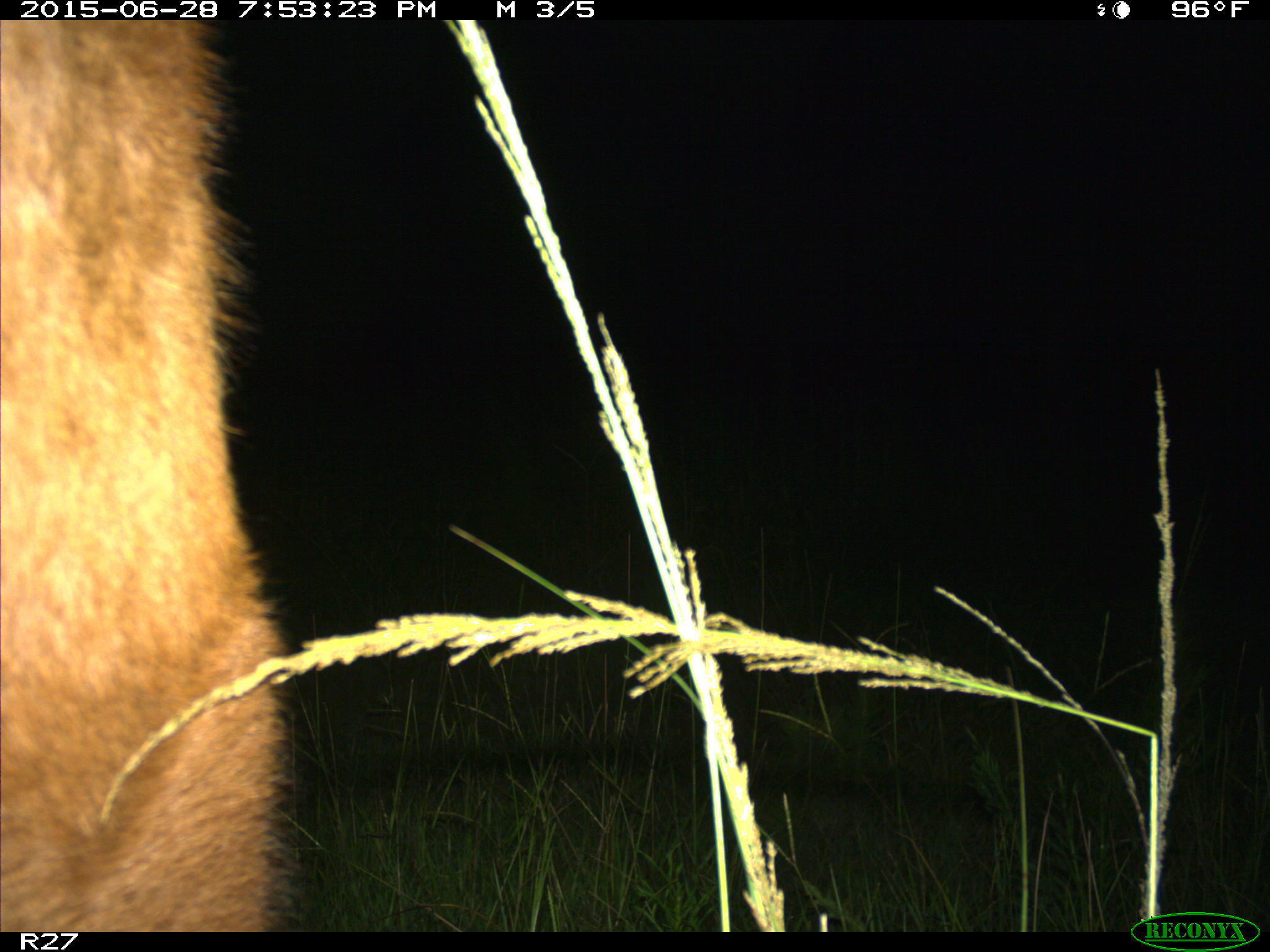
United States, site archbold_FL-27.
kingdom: Animalia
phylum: Chordata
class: Mammalia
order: Artiodactyla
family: Bovidae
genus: Bos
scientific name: Bos taurus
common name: domestic cow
Bos taurus (domestic cow).